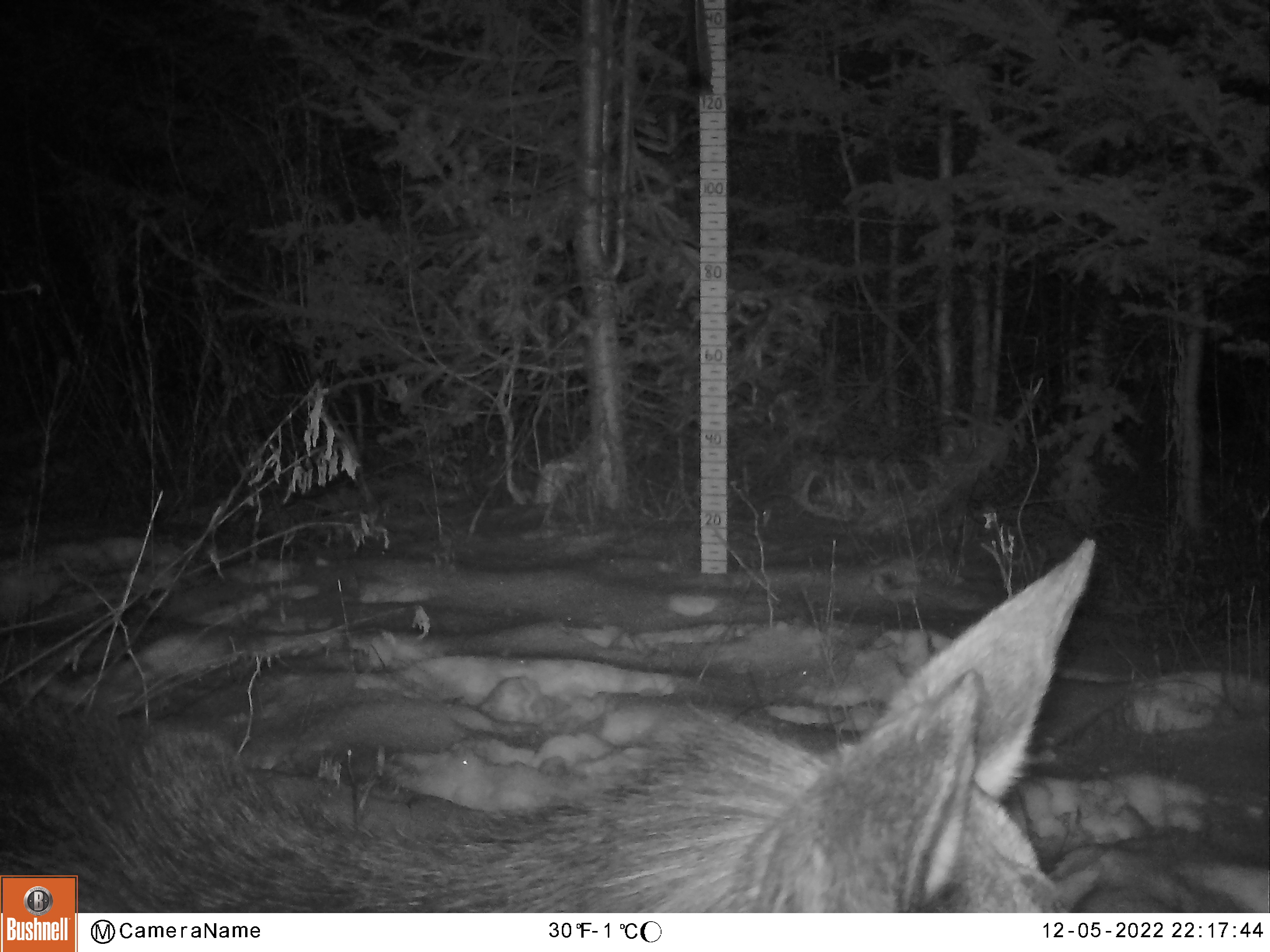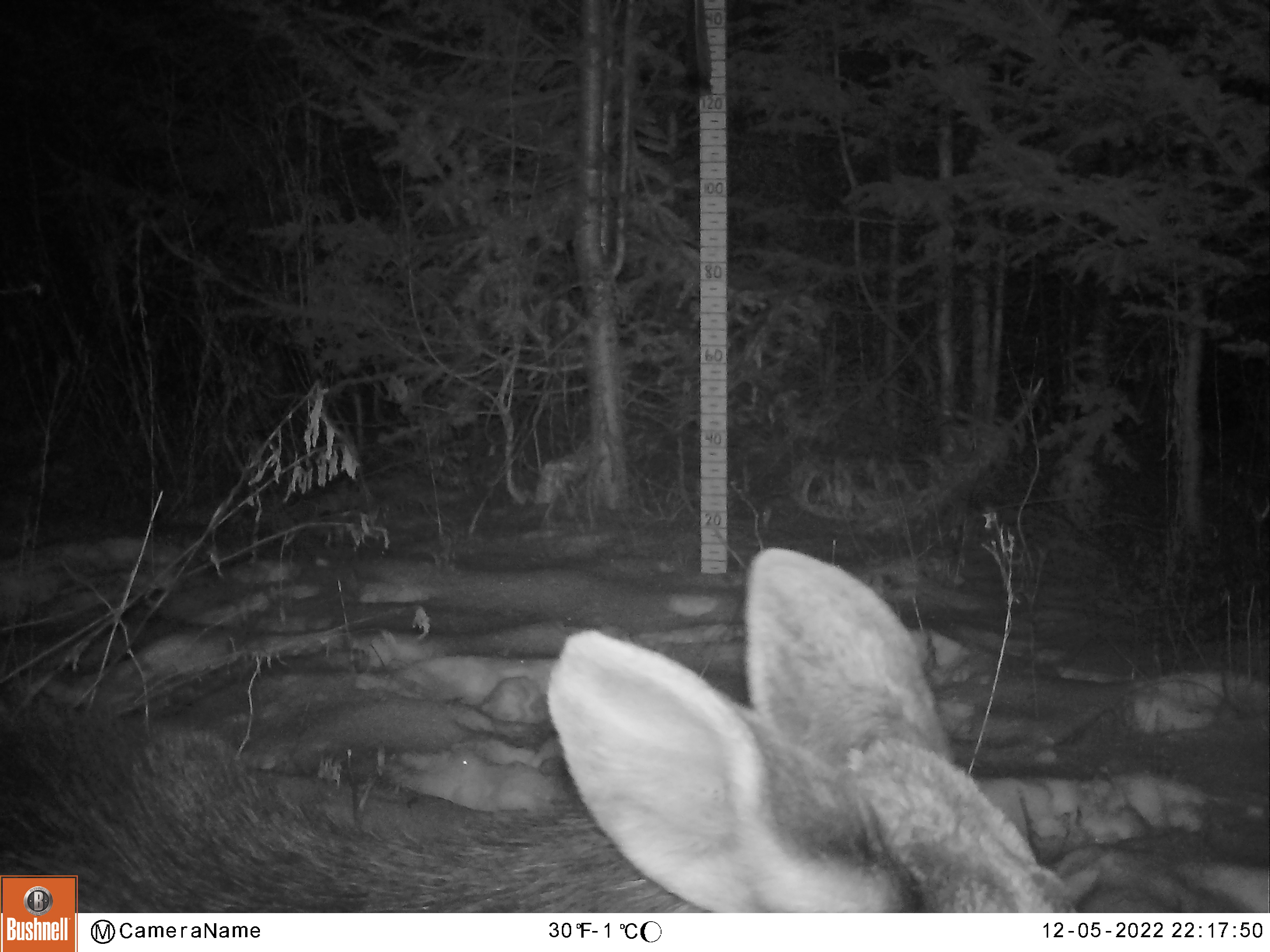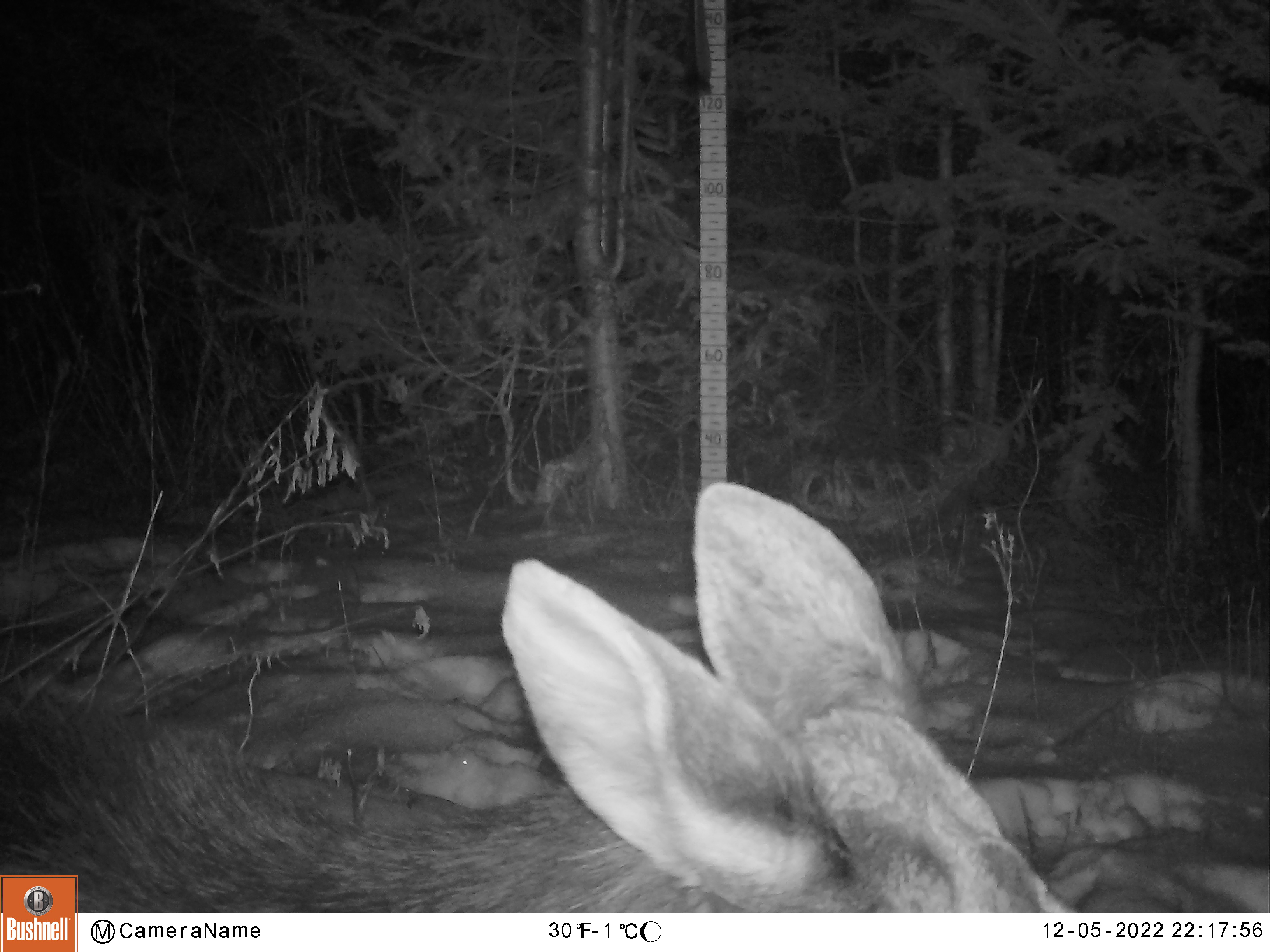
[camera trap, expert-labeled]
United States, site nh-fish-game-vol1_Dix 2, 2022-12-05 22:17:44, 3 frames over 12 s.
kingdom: Animalia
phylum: Chordata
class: Mammalia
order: Artiodactyla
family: Cervidae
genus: Alces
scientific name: Alces alces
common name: moose